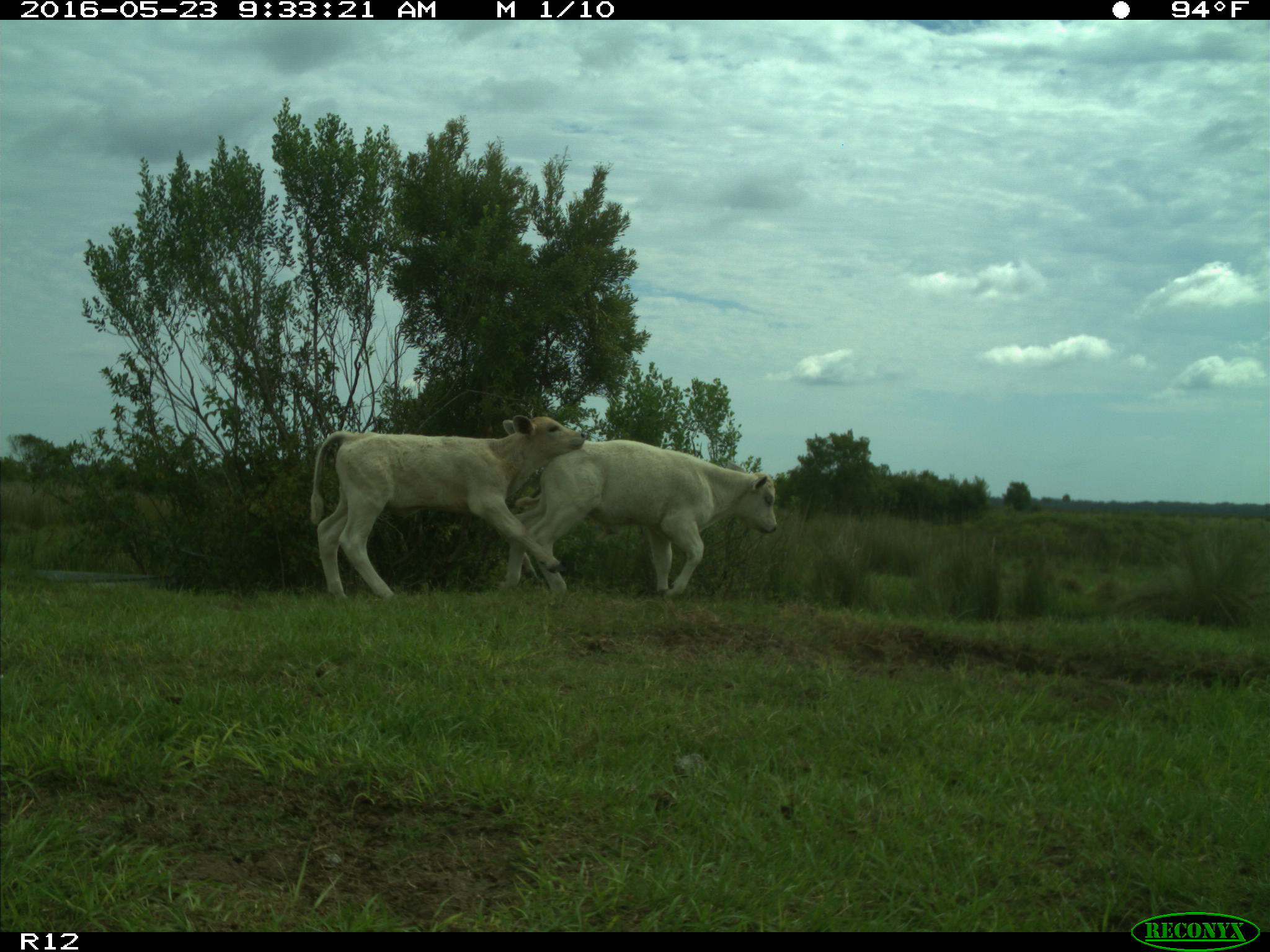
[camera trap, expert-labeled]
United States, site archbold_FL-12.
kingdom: Animalia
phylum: Chordata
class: Mammalia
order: Artiodactyla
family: Bovidae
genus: Bos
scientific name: Bos taurus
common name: domestic cow